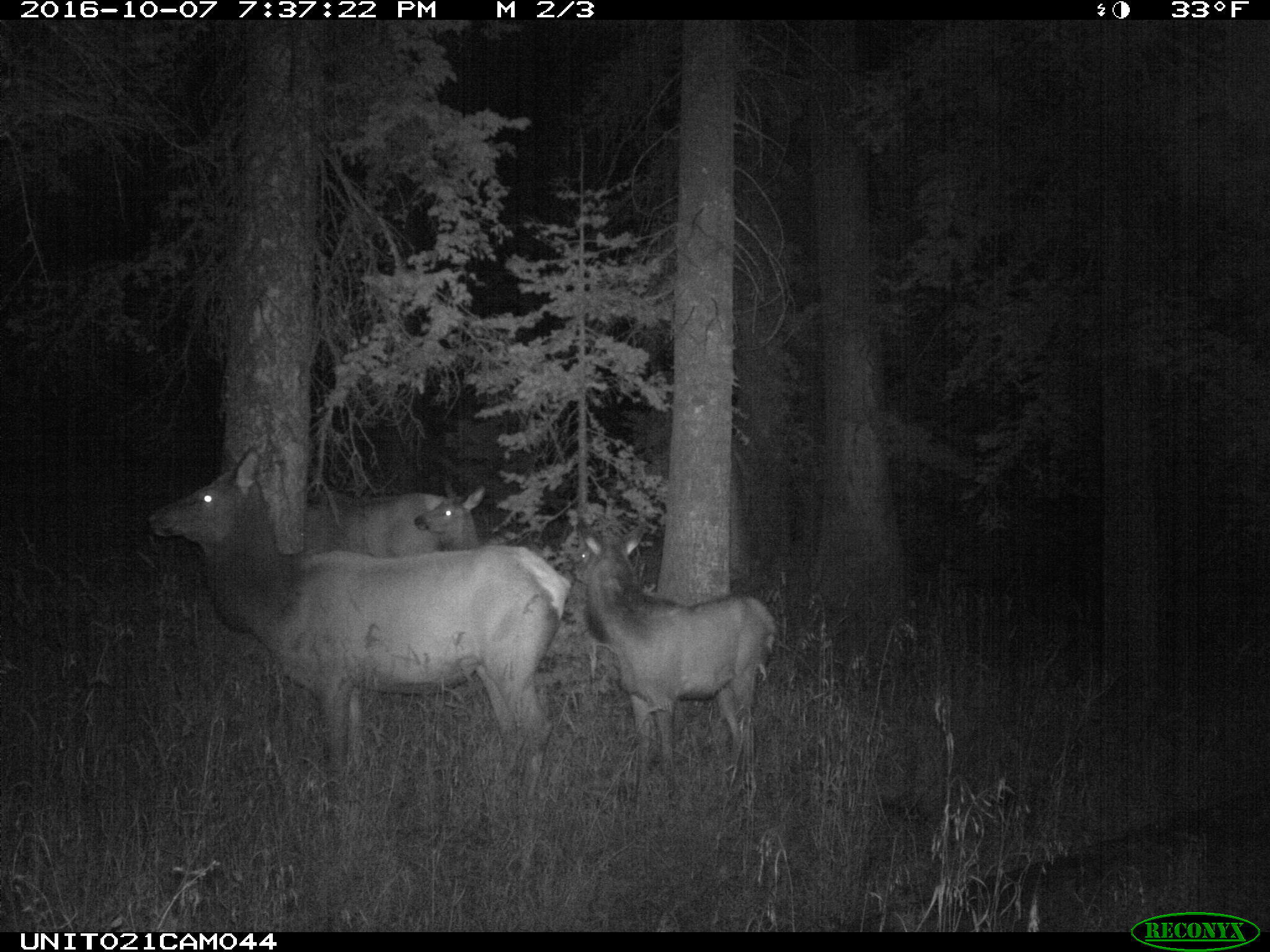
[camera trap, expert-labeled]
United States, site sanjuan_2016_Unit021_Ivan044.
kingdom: Animalia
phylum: Chordata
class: Mammalia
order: Artiodactyla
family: Cervidae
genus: Cervus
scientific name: Cervus elaphus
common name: red deer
Cervus elaphus (red deer).